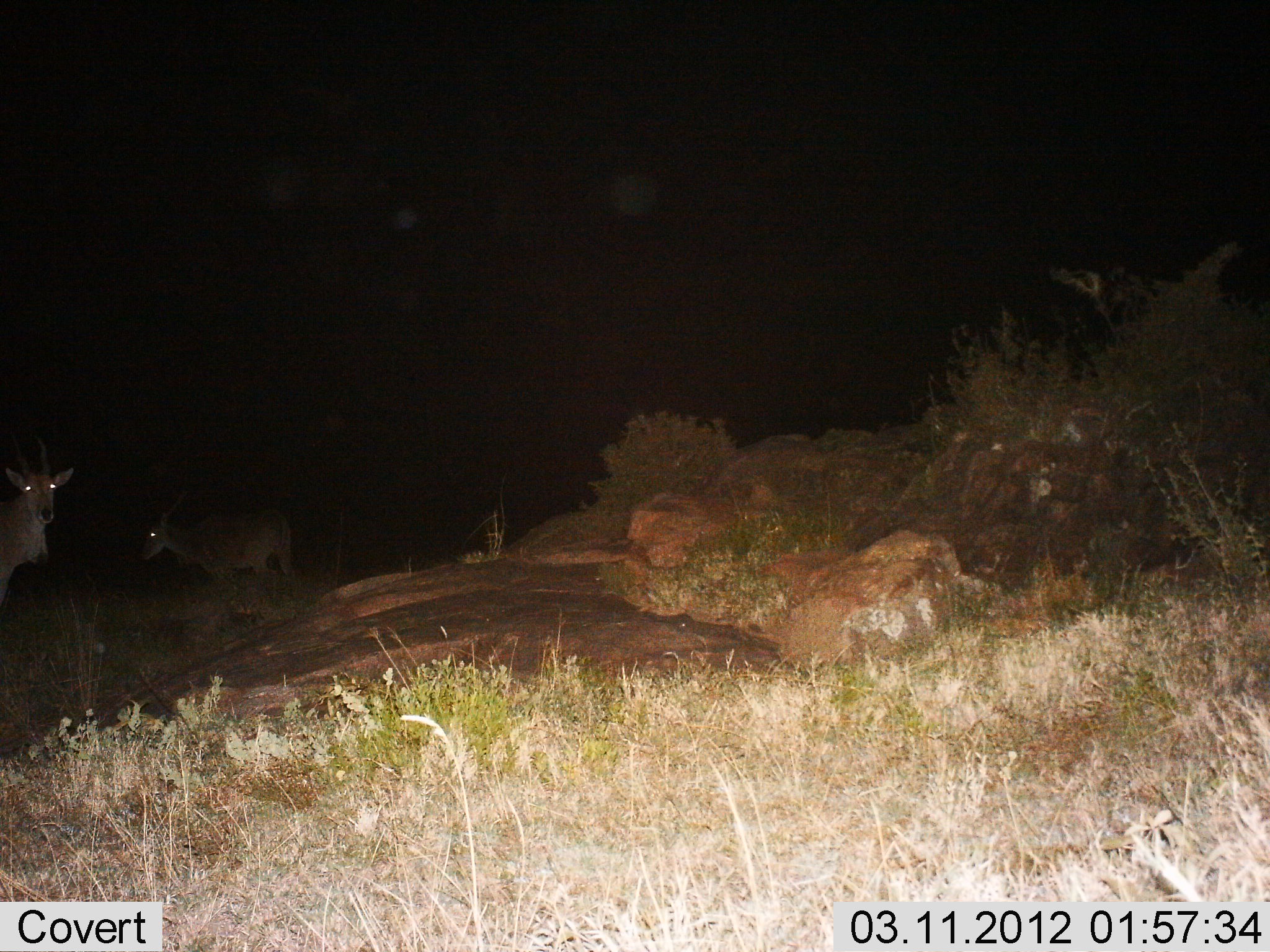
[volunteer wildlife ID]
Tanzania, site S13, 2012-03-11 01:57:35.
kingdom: Animalia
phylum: Chordata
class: Mammalia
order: Artiodactyla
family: Bovidae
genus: Tragelaphus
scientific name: Tragelaphus oryx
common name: eland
Eland (Tragelaphus oryx), count 2. Behavior (volunteer vote fractions): standing 100%, resting 0%, moving 8%, interacting 0%. Young present (vote fraction): 0%. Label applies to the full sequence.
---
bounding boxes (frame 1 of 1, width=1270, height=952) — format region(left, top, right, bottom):
animal: region(0, 433, 77, 610); region(141, 496, 294, 578)